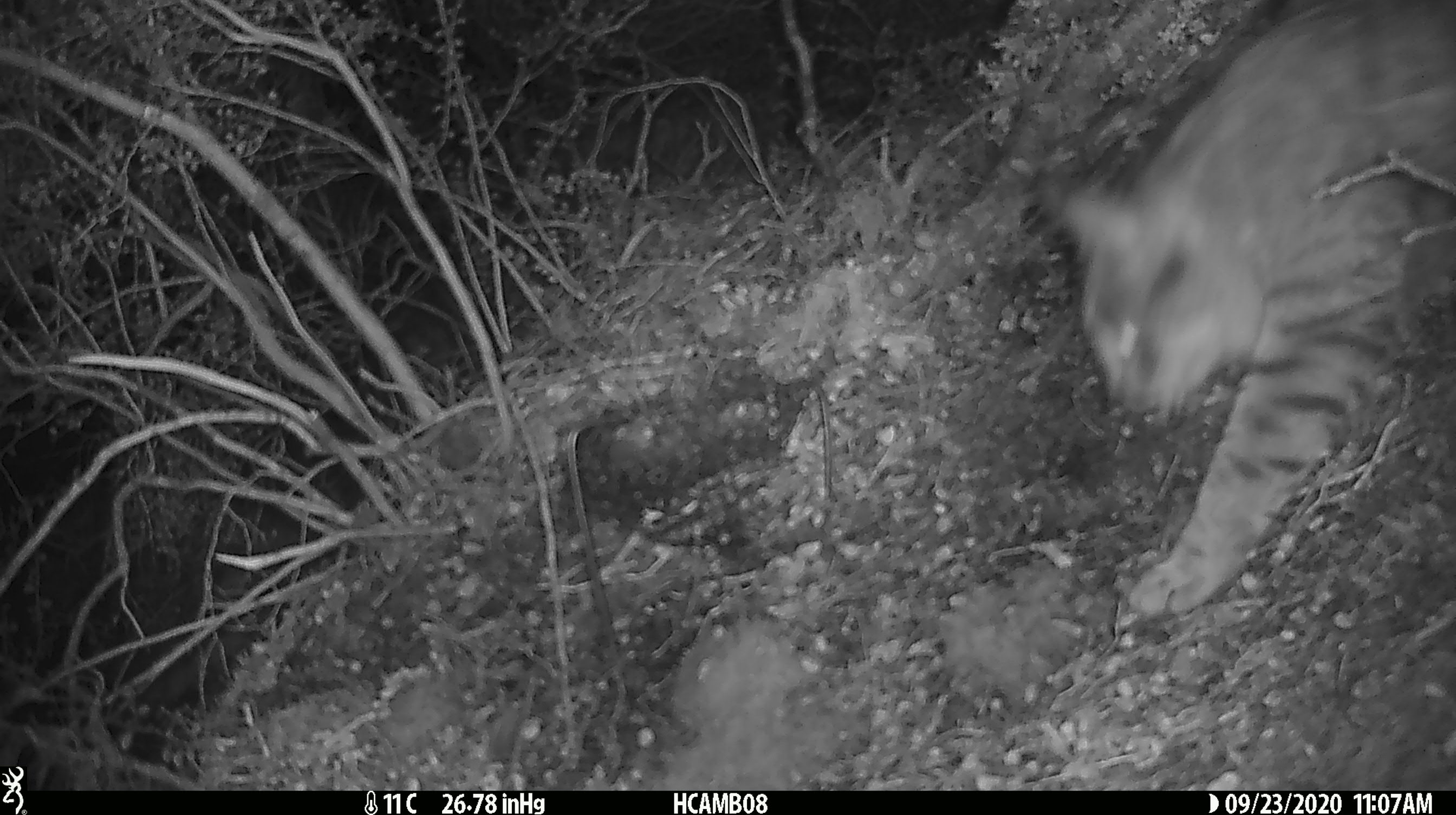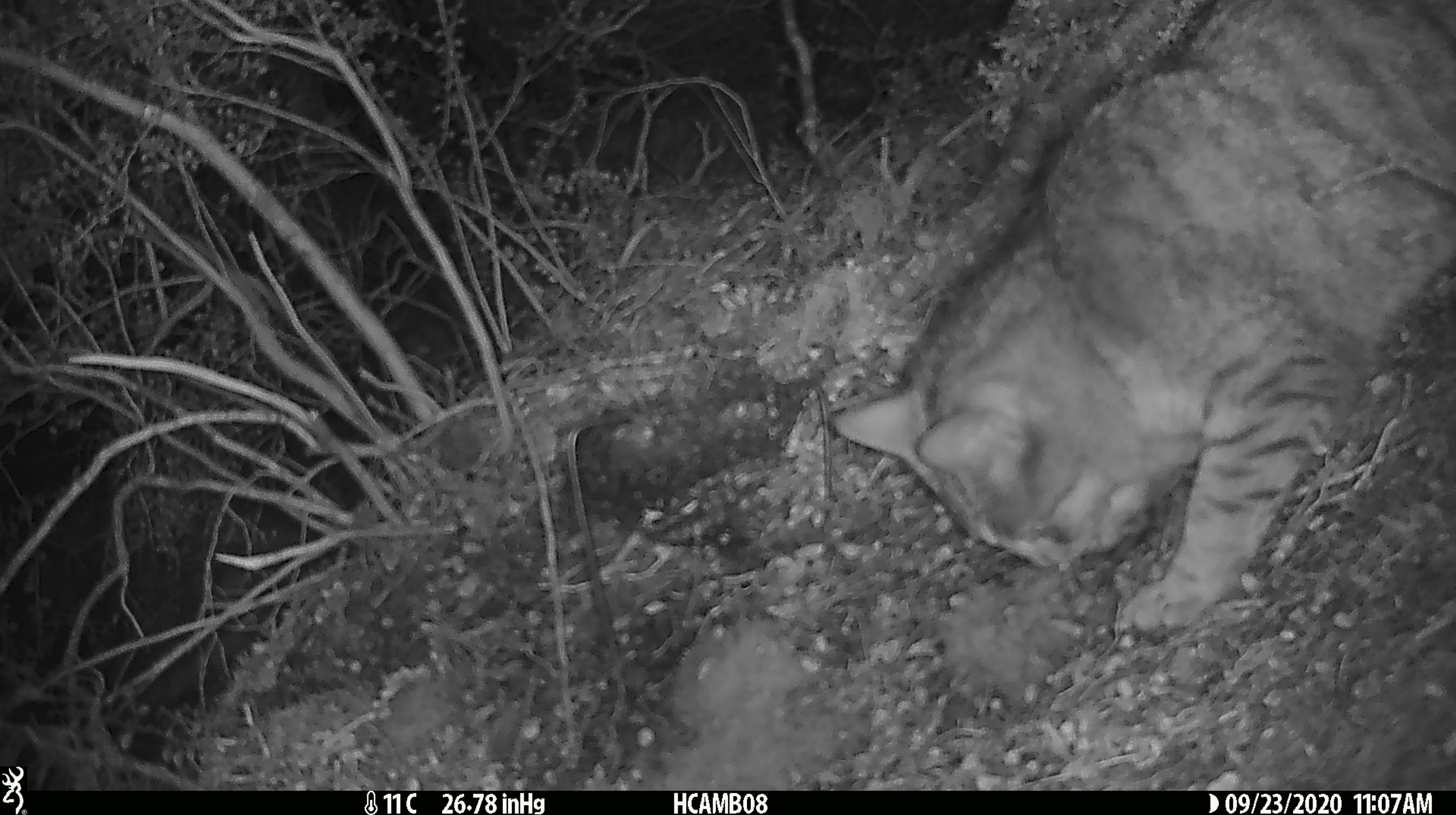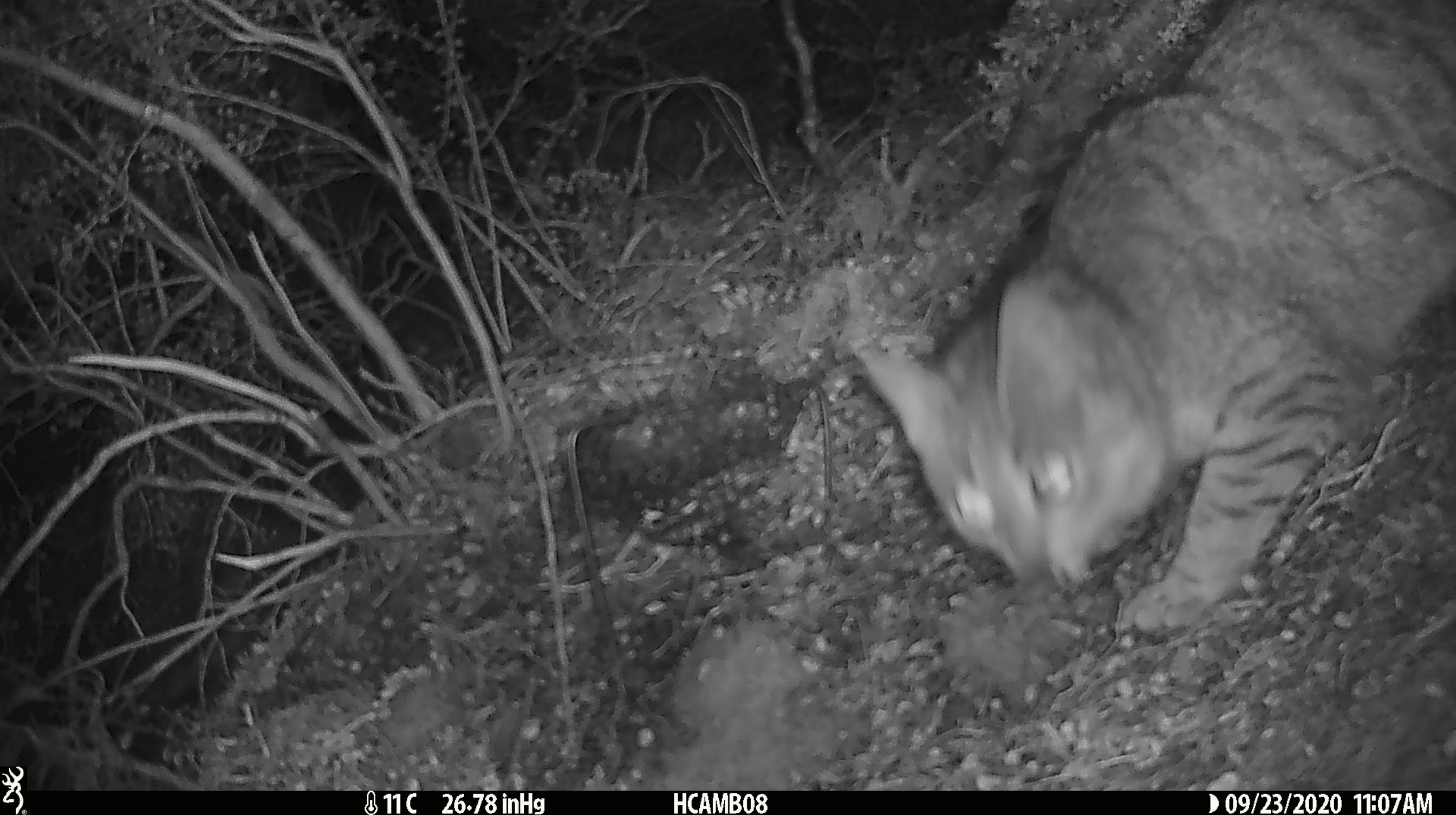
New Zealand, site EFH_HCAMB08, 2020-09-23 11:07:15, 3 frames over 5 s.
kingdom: Animalia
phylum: Chordata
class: Mammalia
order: Carnivora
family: Felidae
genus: Felis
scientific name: Felis catus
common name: domestic cat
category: cat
Cat (domestic cat) (Felis catus).